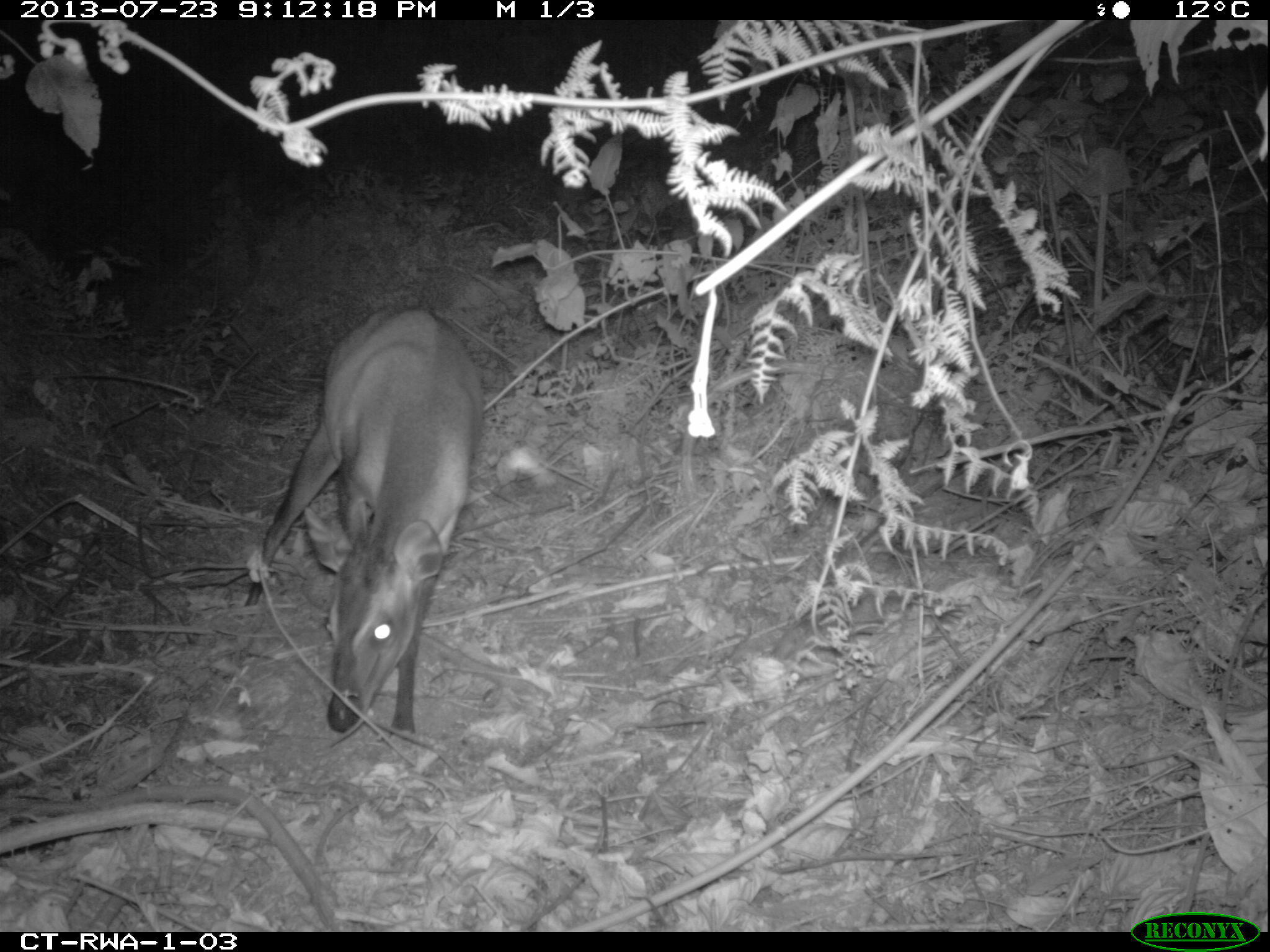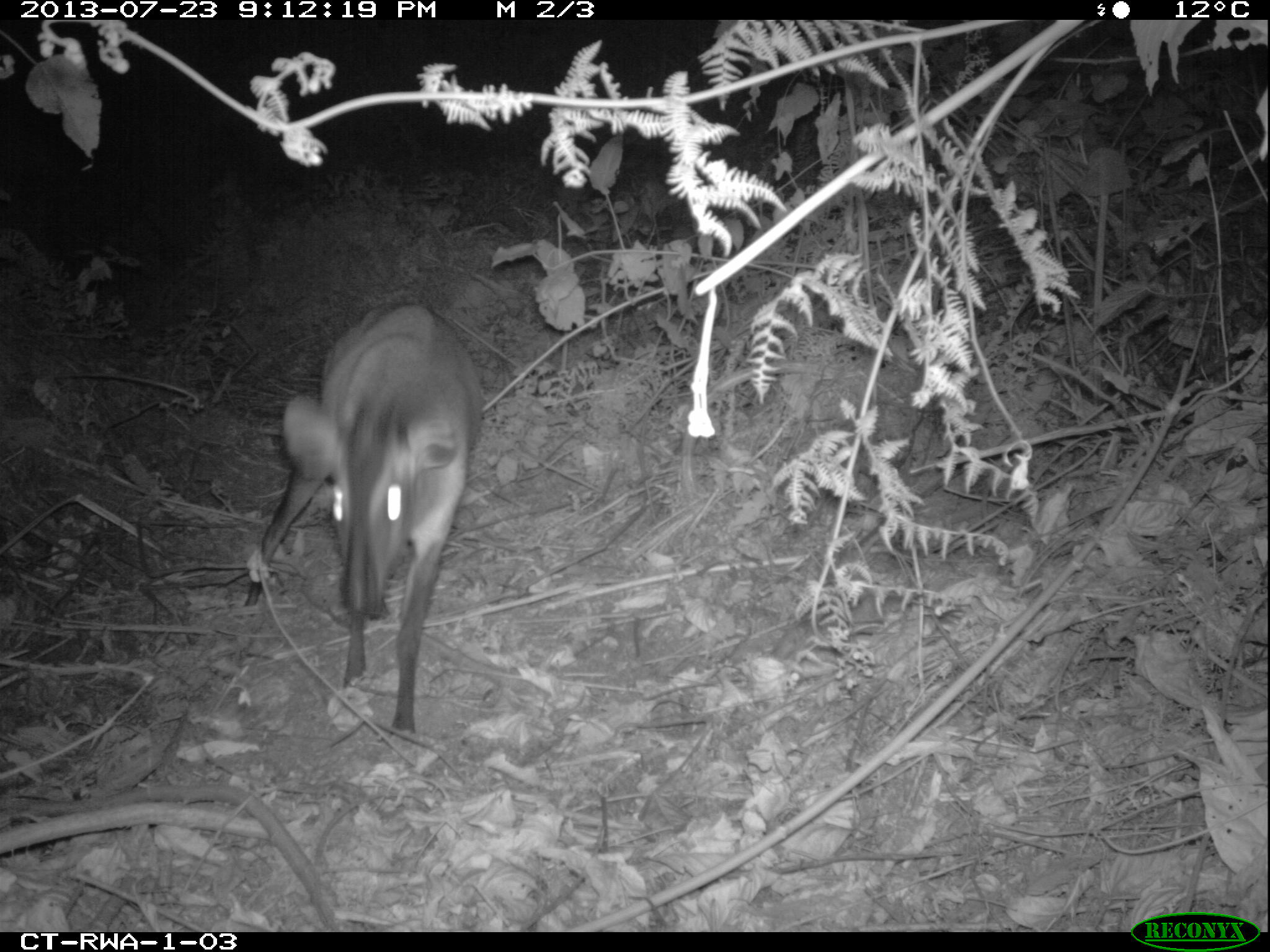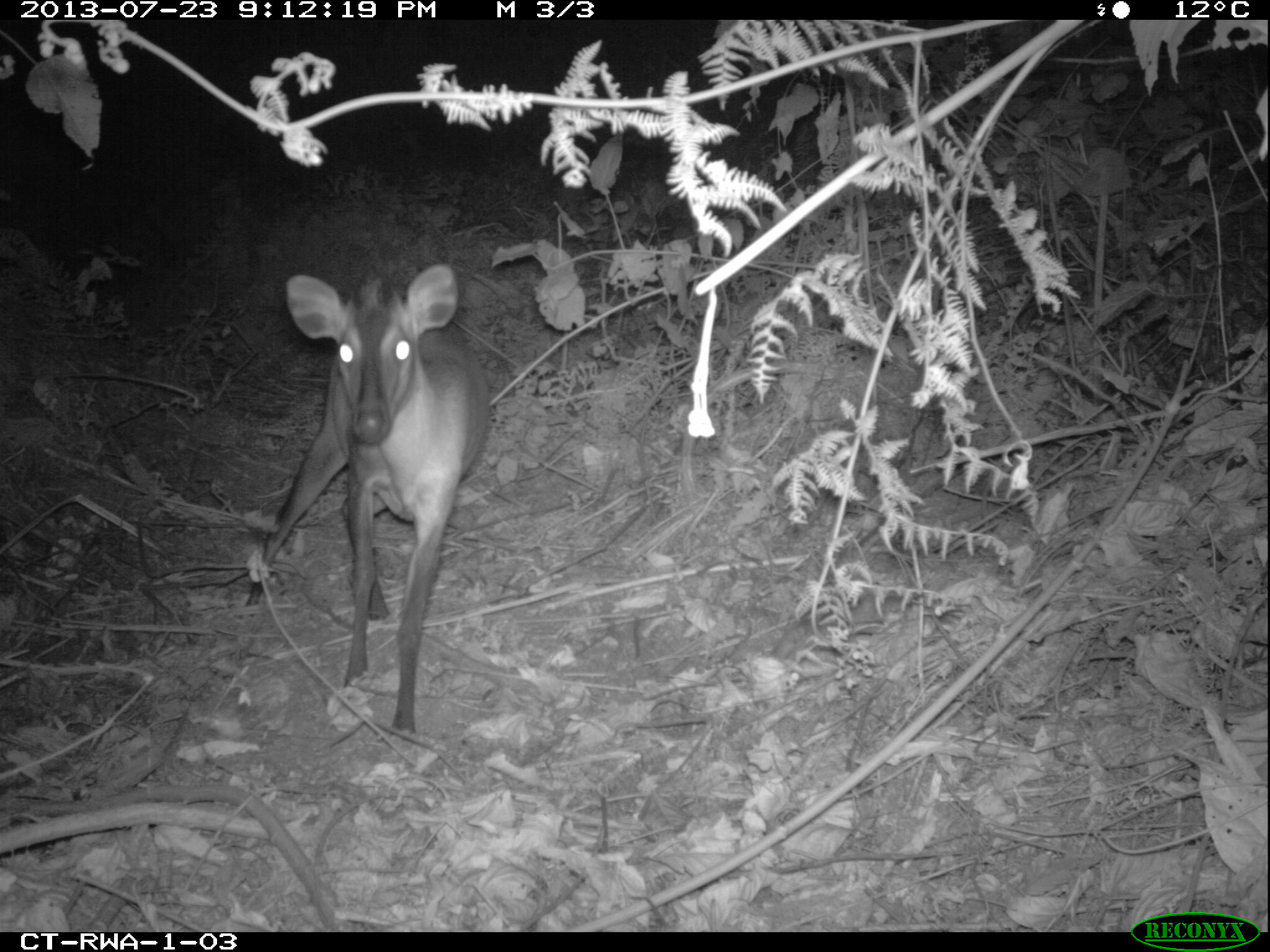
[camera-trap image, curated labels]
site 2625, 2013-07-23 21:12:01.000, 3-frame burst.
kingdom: Animalia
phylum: Chordata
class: Mammalia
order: Artiodactyla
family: Bovidae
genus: Cephalophus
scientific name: Cephalophus nigrifrons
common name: black-fronted duiker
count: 1